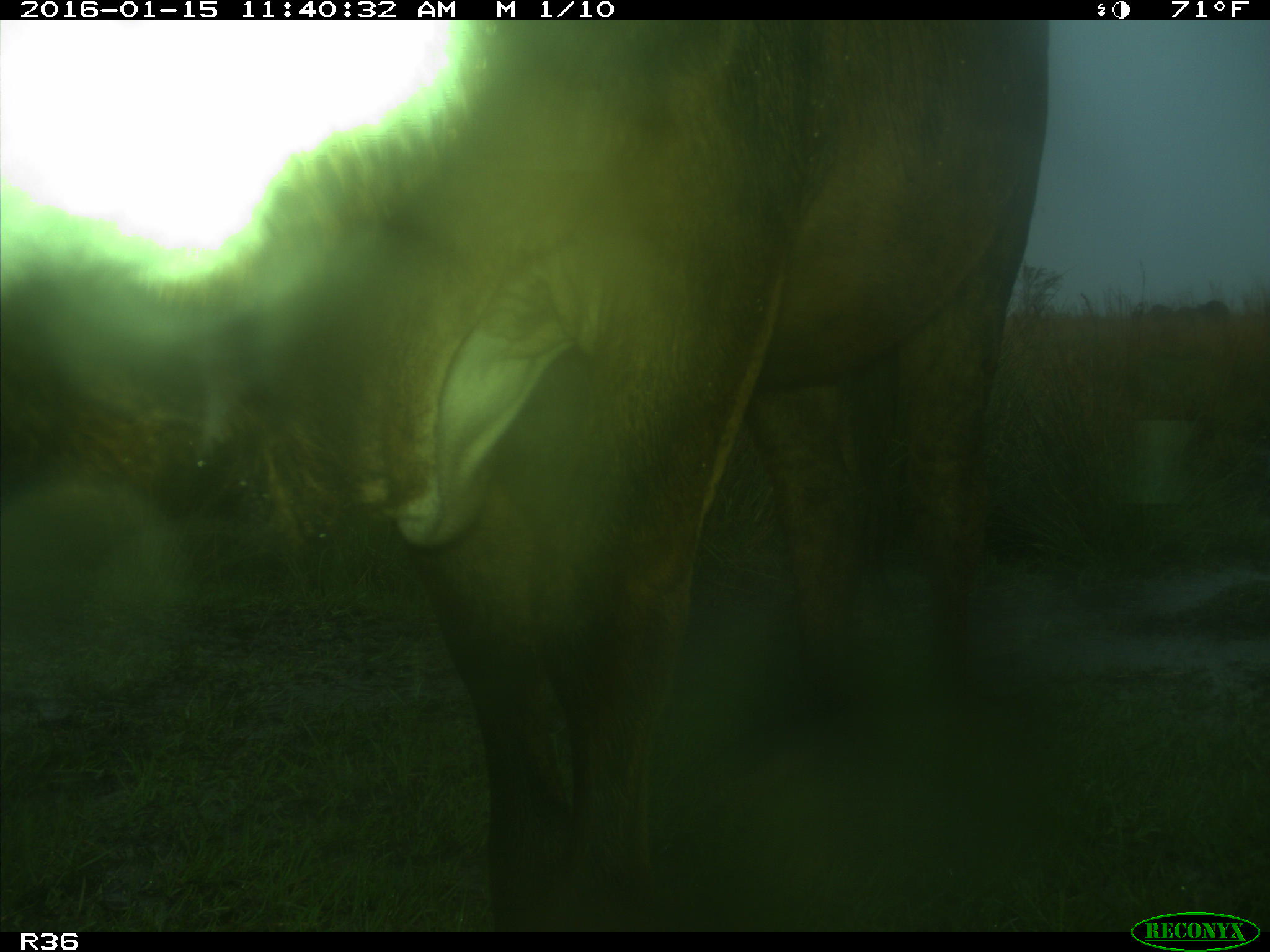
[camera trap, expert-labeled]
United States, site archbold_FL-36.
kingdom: Animalia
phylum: Chordata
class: Mammalia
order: Artiodactyla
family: Bovidae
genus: Bos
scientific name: Bos taurus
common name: domestic cow